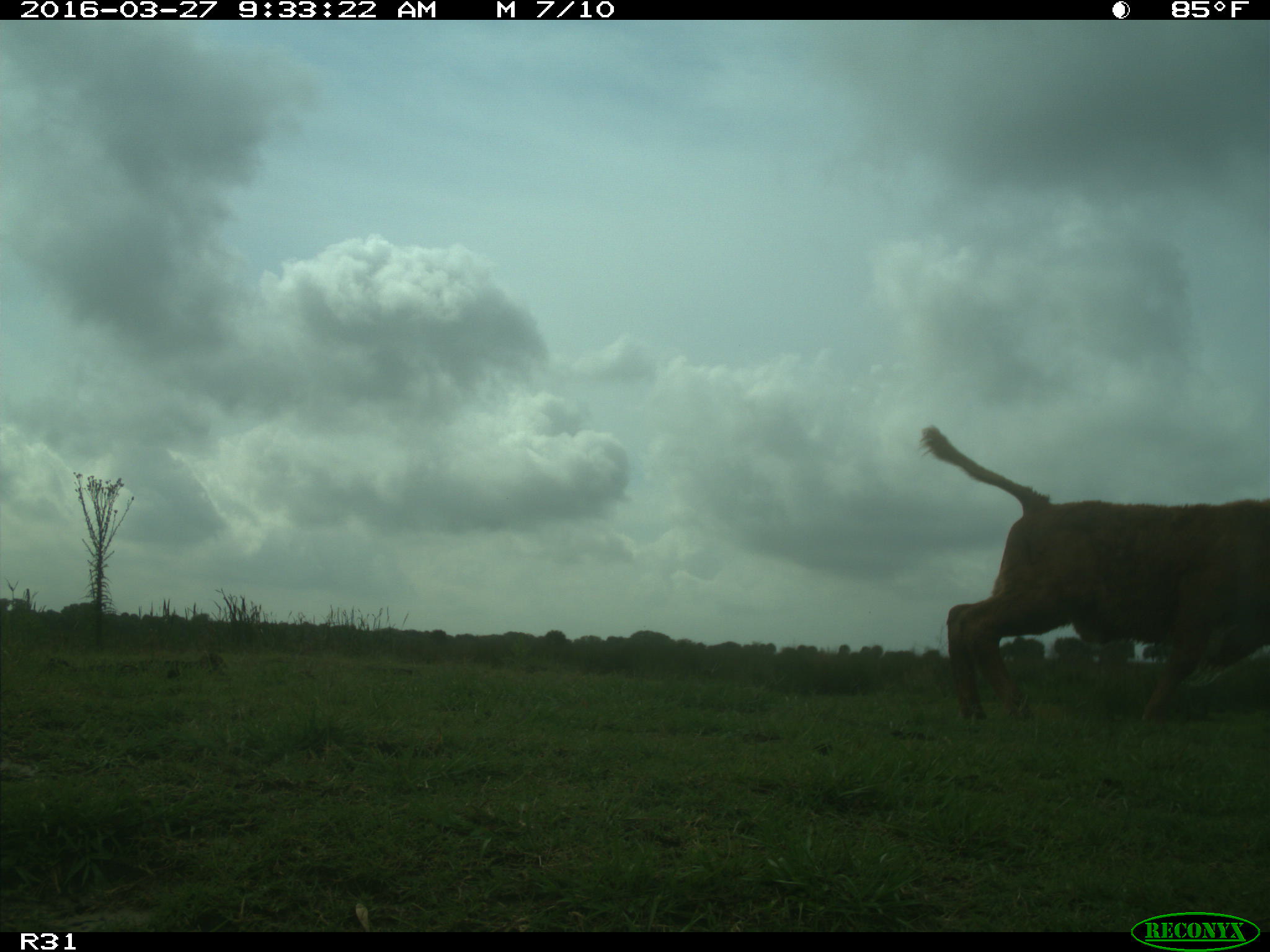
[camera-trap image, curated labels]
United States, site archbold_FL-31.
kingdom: Animalia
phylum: Chordata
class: Mammalia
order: Artiodactyla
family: Bovidae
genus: Bos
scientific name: Bos taurus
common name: domestic cow